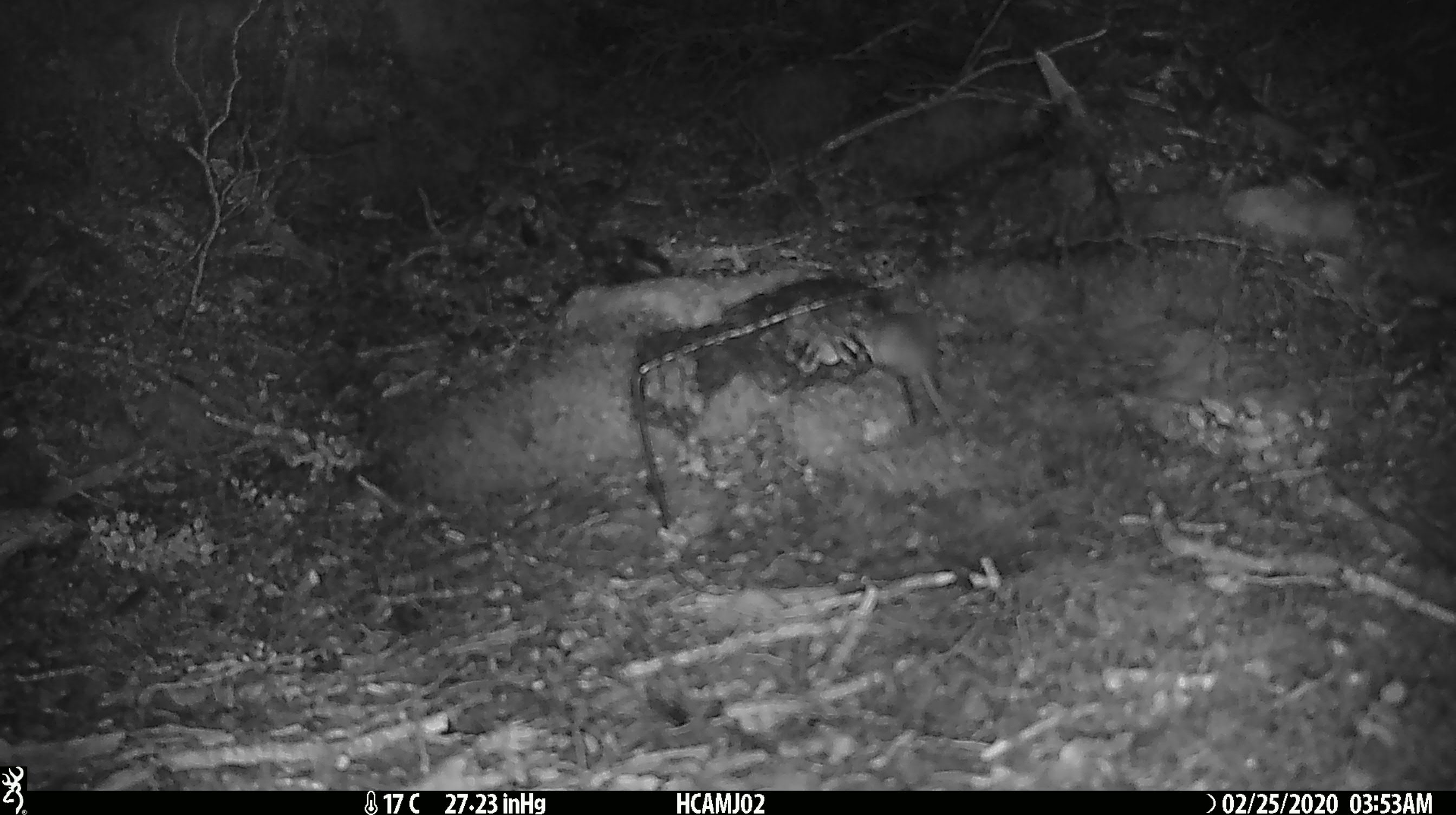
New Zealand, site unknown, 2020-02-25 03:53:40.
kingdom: Animalia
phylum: Chordata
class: Mammalia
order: Rodentia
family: Muridae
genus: Mus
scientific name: Mus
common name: mouse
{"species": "mouse (Mus)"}